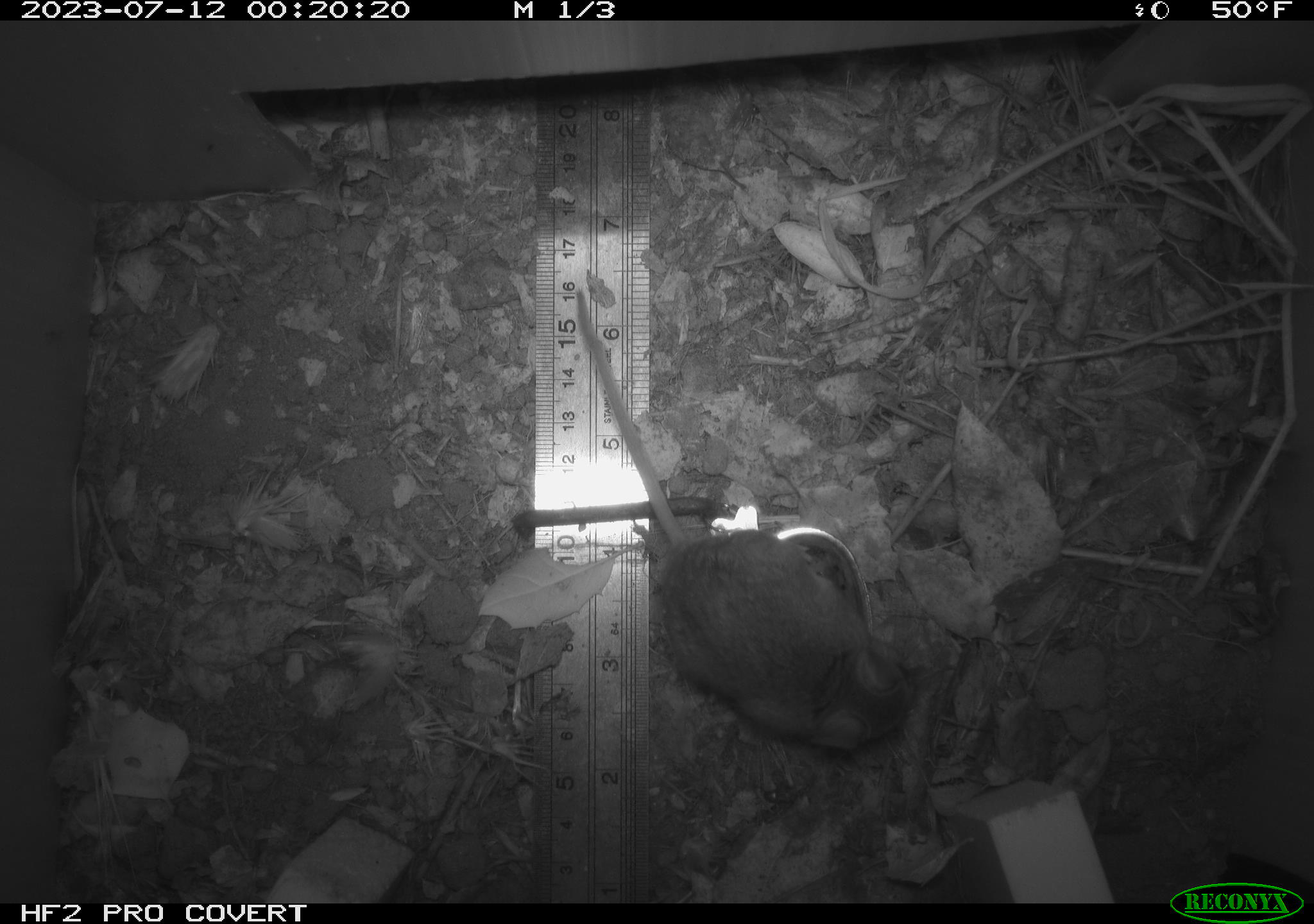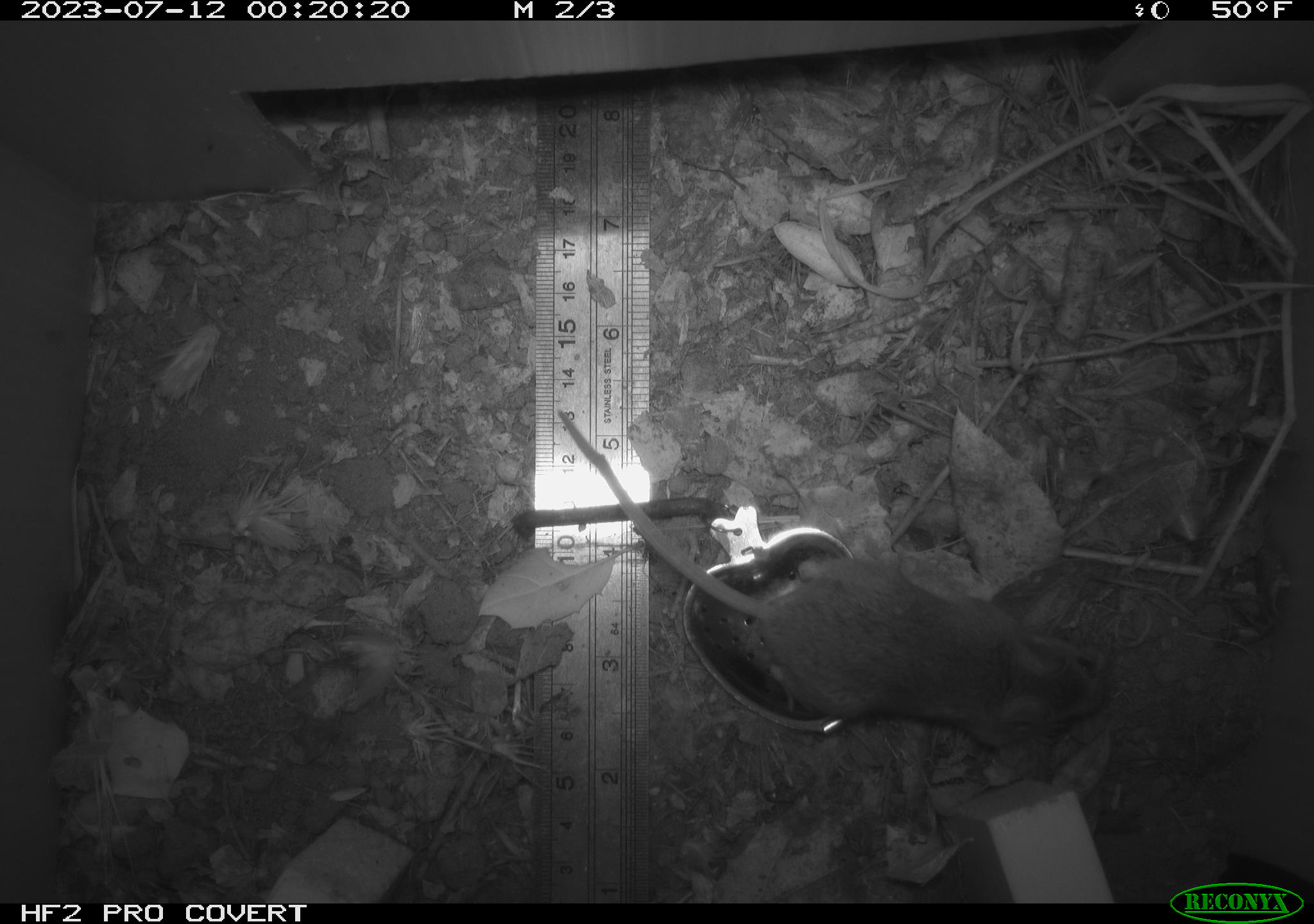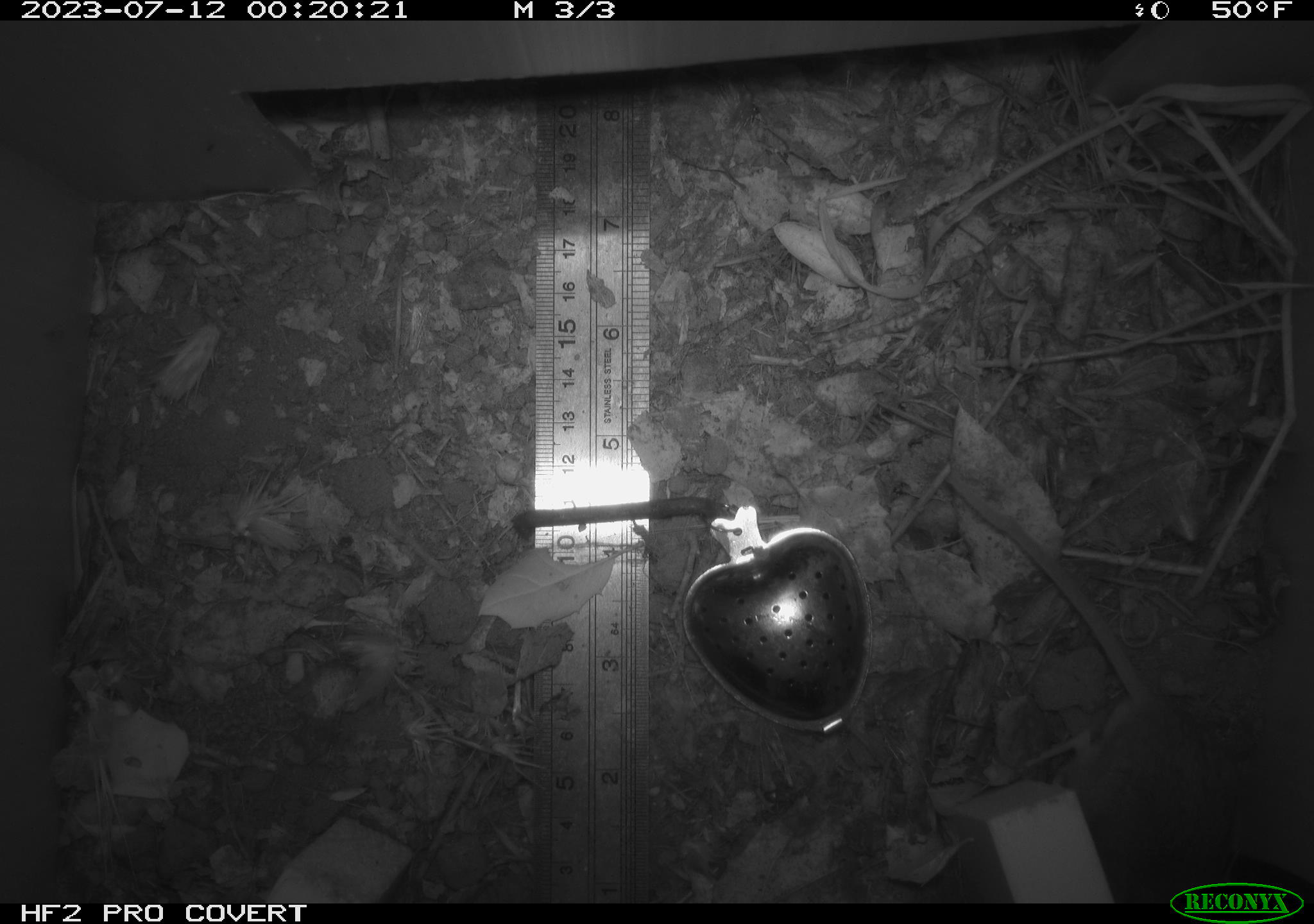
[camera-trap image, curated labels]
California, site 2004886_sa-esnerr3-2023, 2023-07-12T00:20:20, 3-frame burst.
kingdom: Animalia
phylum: Chordata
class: Mammalia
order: Rodentia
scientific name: Rodentia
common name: mouse species